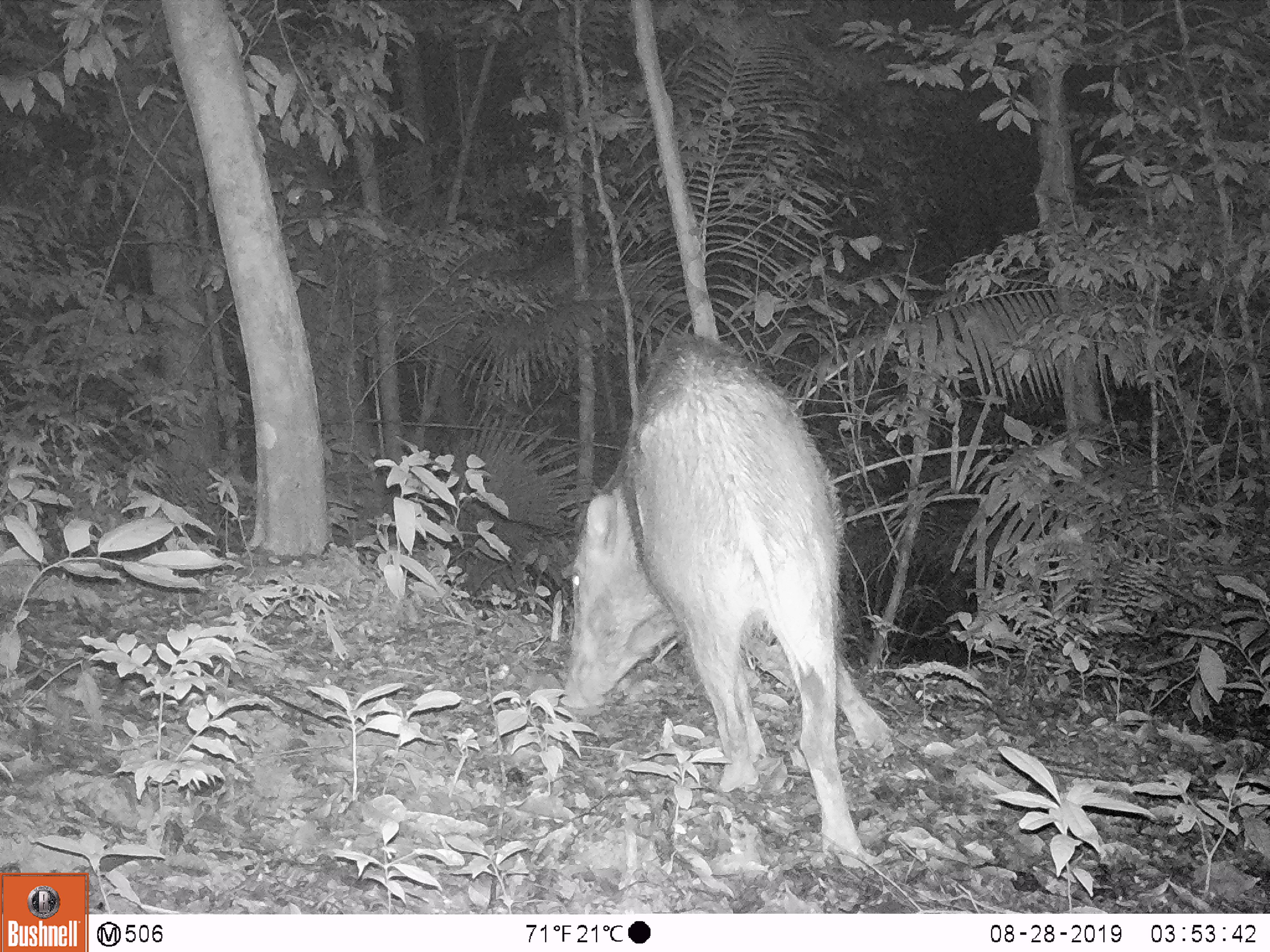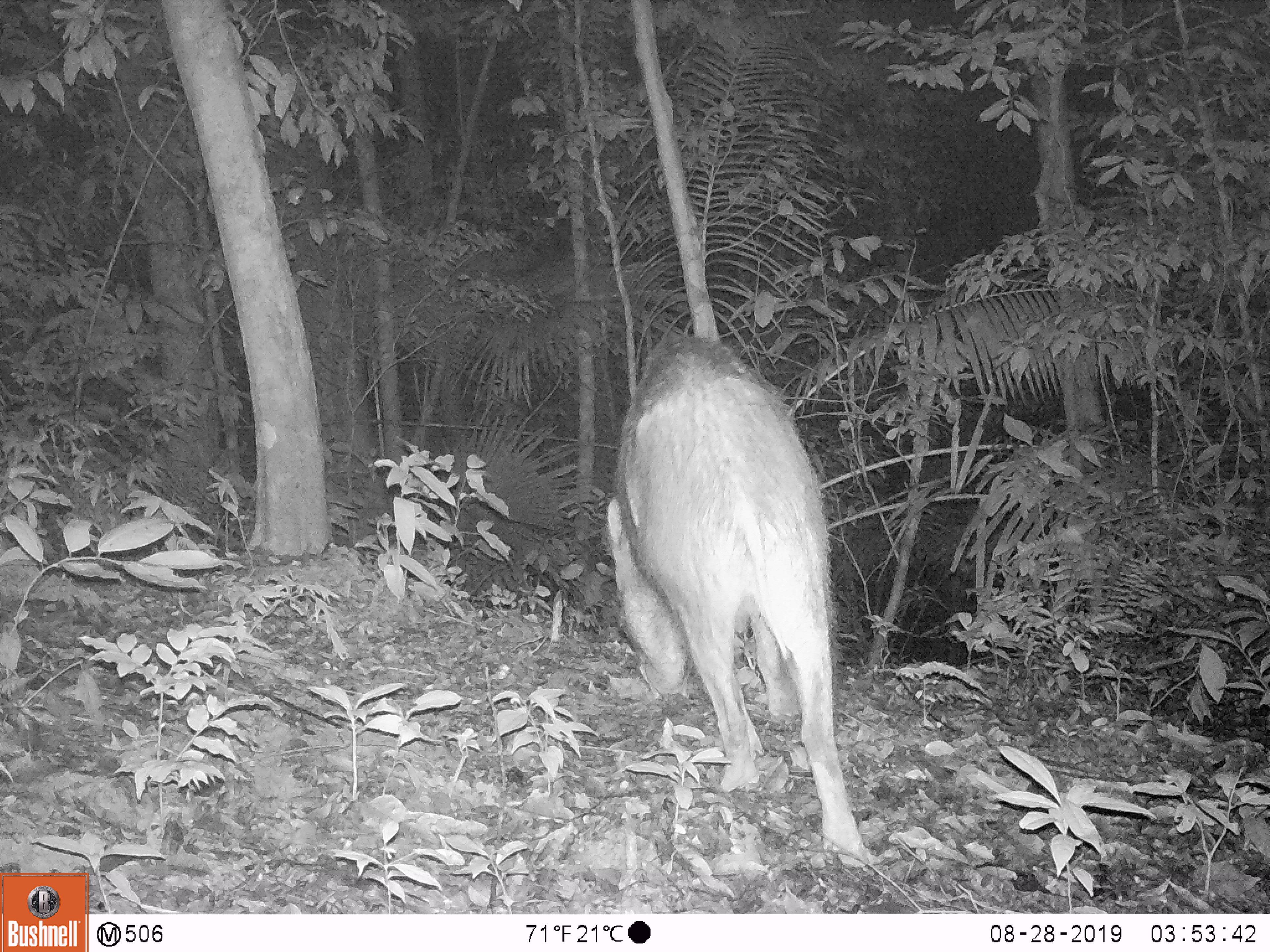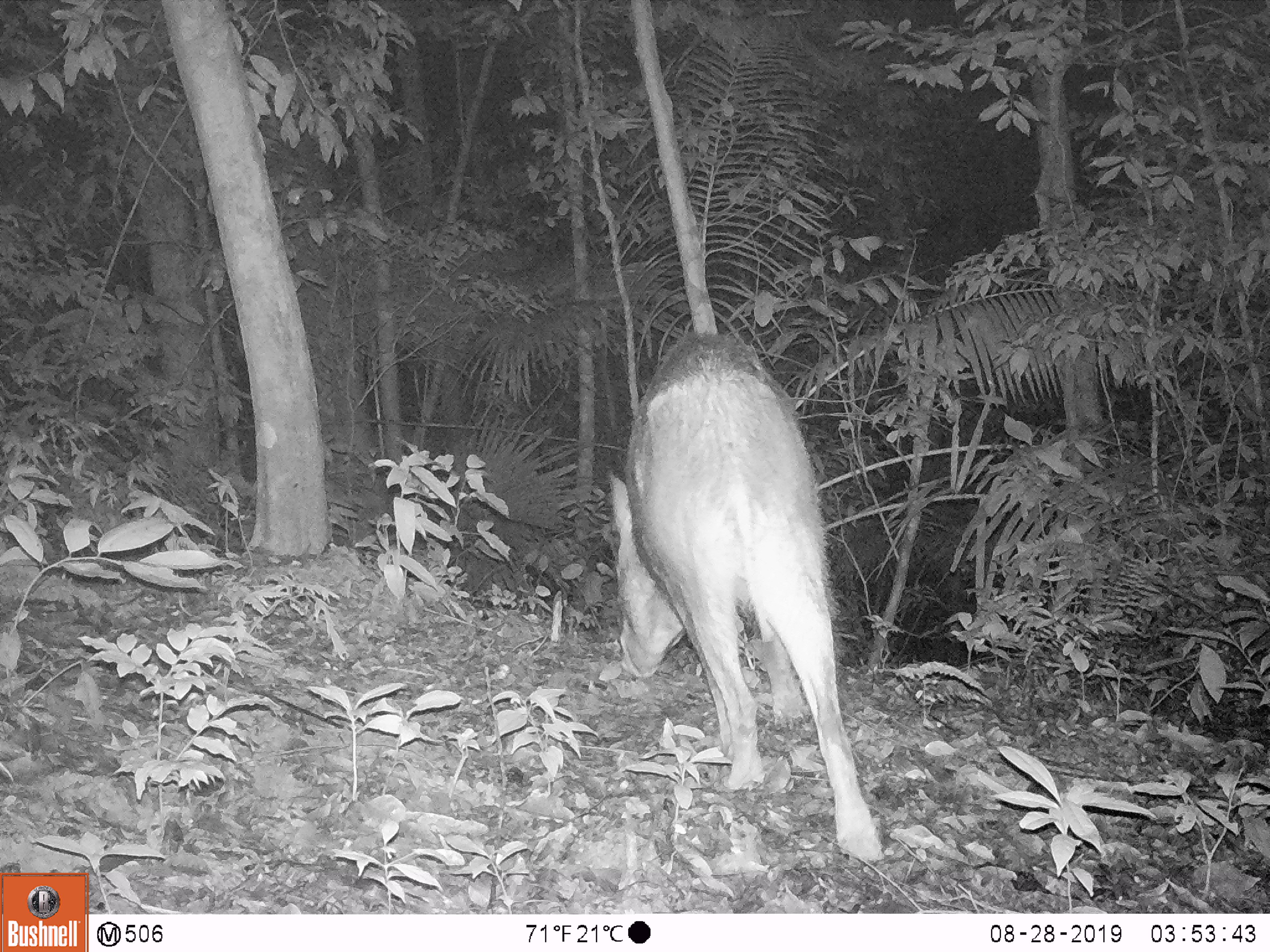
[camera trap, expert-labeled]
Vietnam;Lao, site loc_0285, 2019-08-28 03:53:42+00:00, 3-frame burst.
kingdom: Animalia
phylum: Chordata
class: Mammalia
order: Artiodactyla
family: Suidae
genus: Sus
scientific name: Sus scrofa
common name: eurasian wild pig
Eurasian wild pig (Sus scrofa). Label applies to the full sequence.